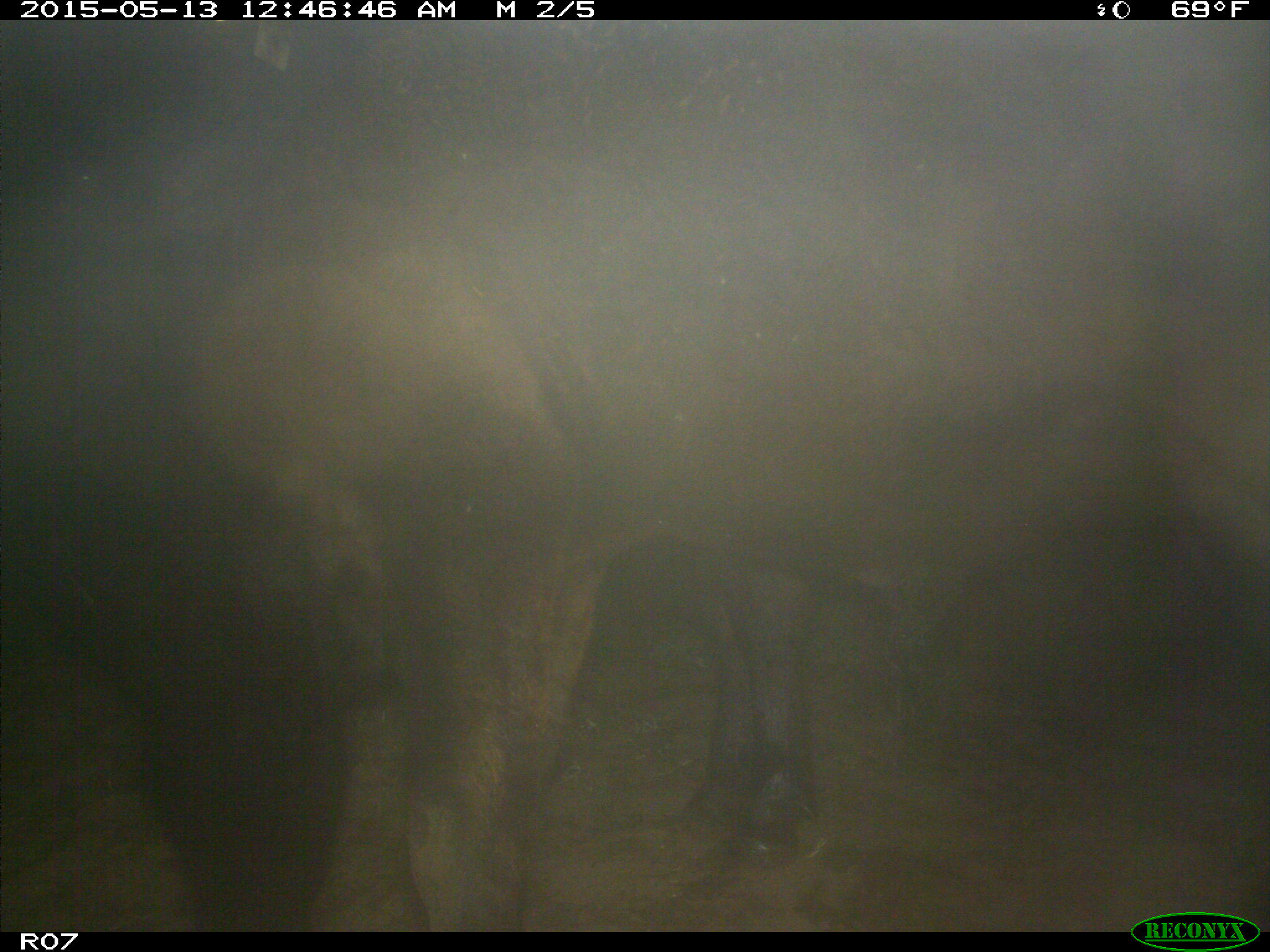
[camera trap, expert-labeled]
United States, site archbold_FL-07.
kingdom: Animalia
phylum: Chordata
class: Mammalia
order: Artiodactyla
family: Bovidae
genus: Bos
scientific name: Bos taurus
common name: domestic cow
Bos taurus (domestic cow).